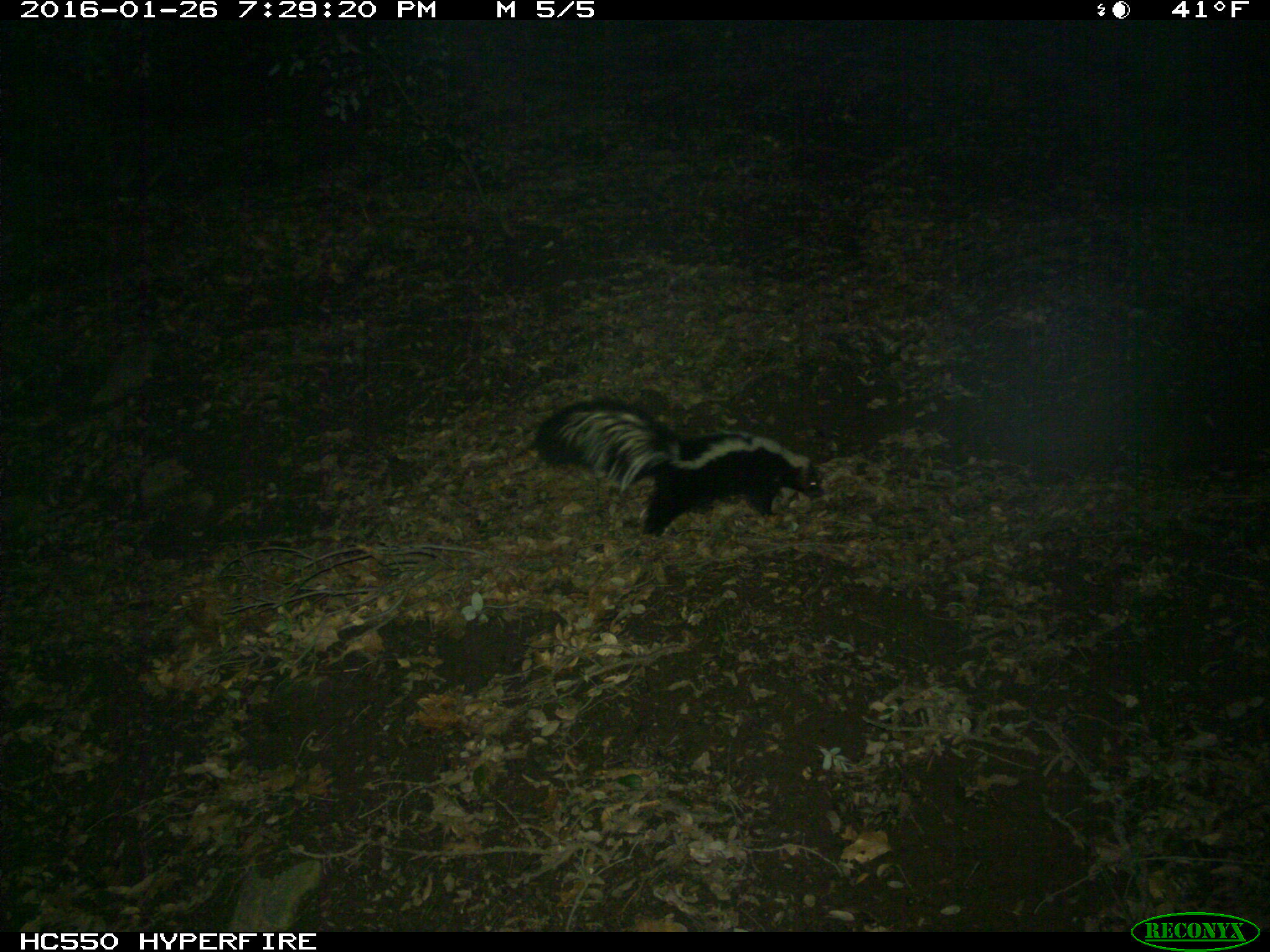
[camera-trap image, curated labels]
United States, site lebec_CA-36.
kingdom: Animalia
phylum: Chordata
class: Mammalia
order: Carnivora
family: Mephitidae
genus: Mephitis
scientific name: Mephitis mephitis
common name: striped skunk